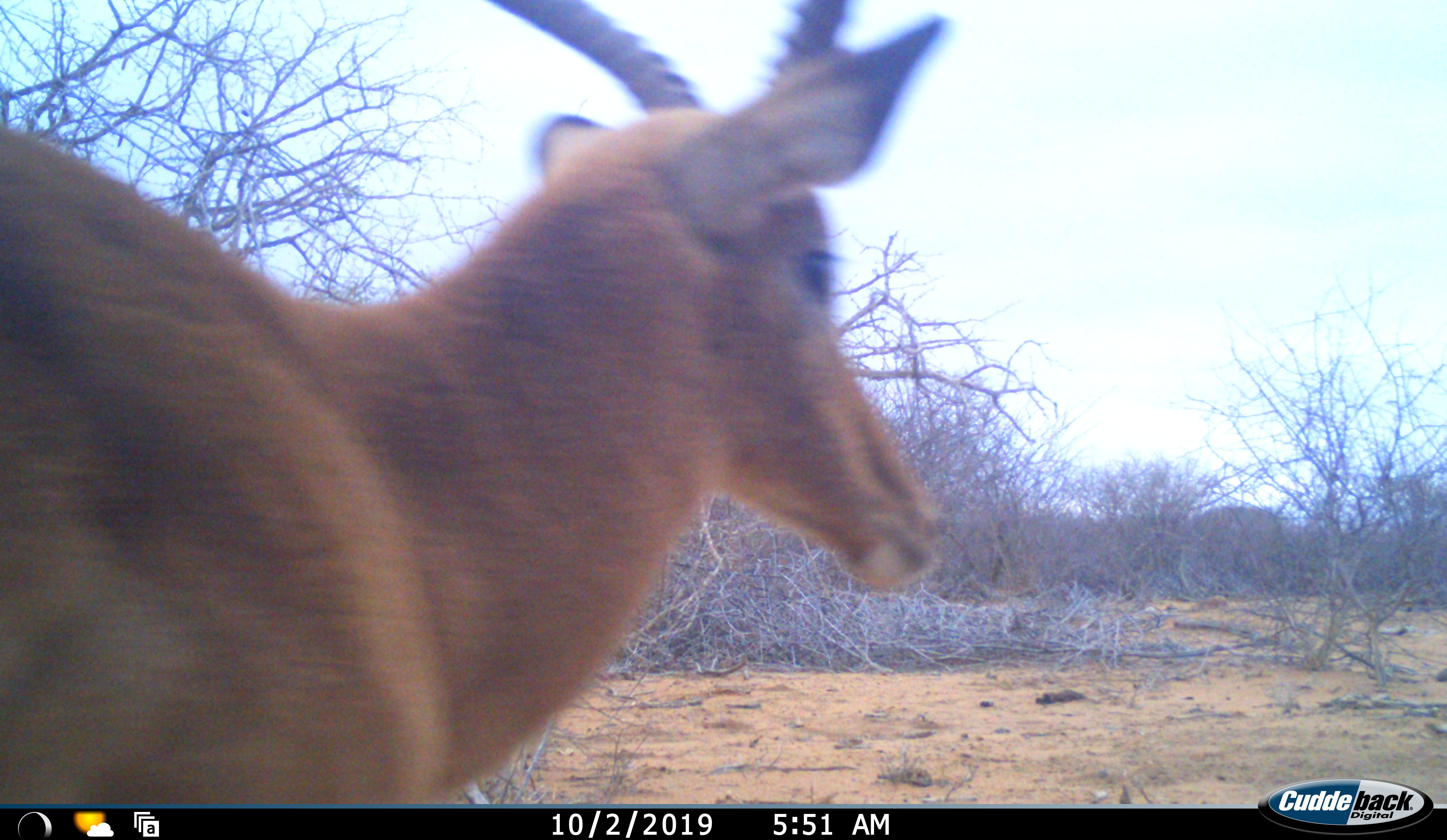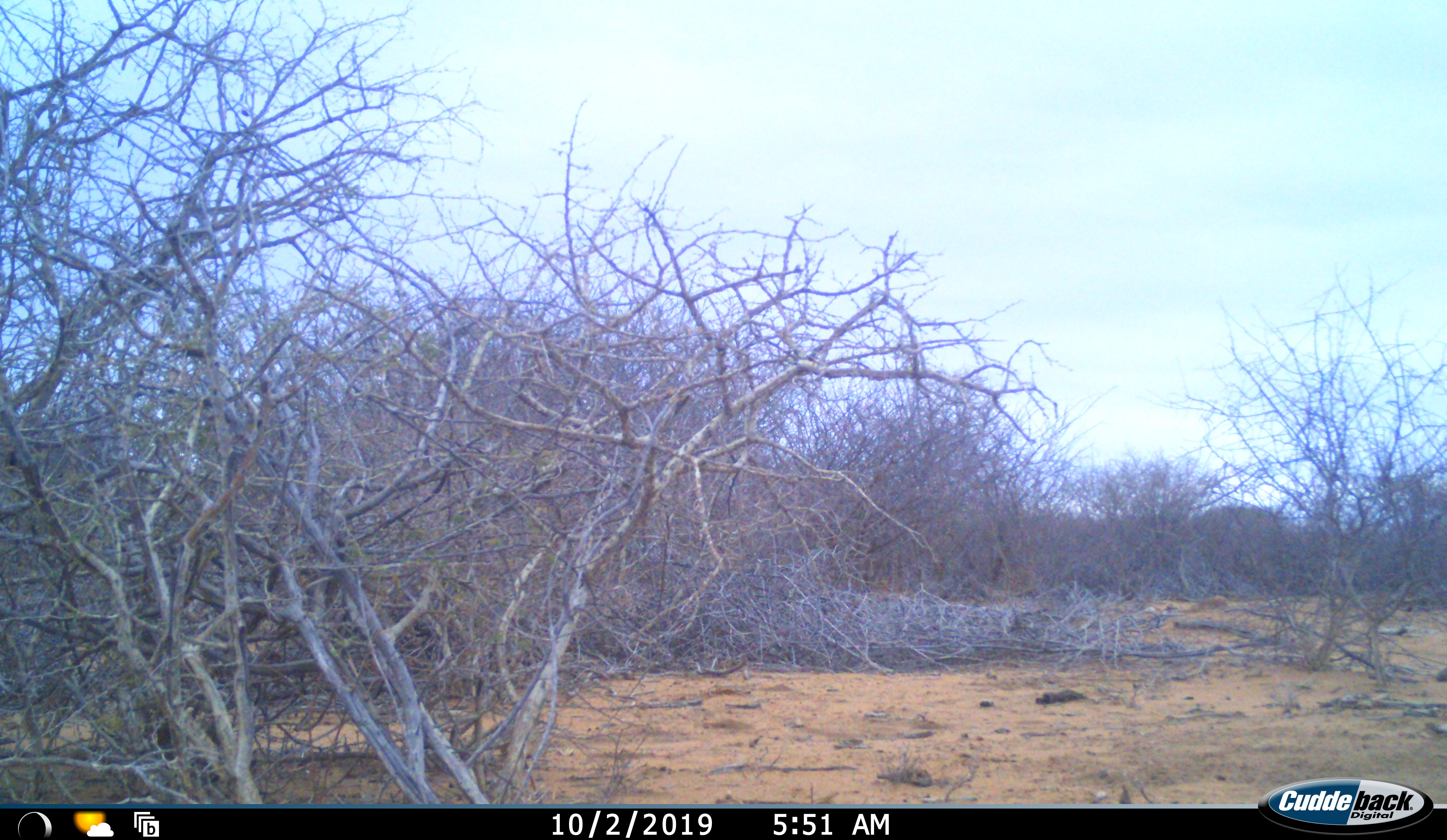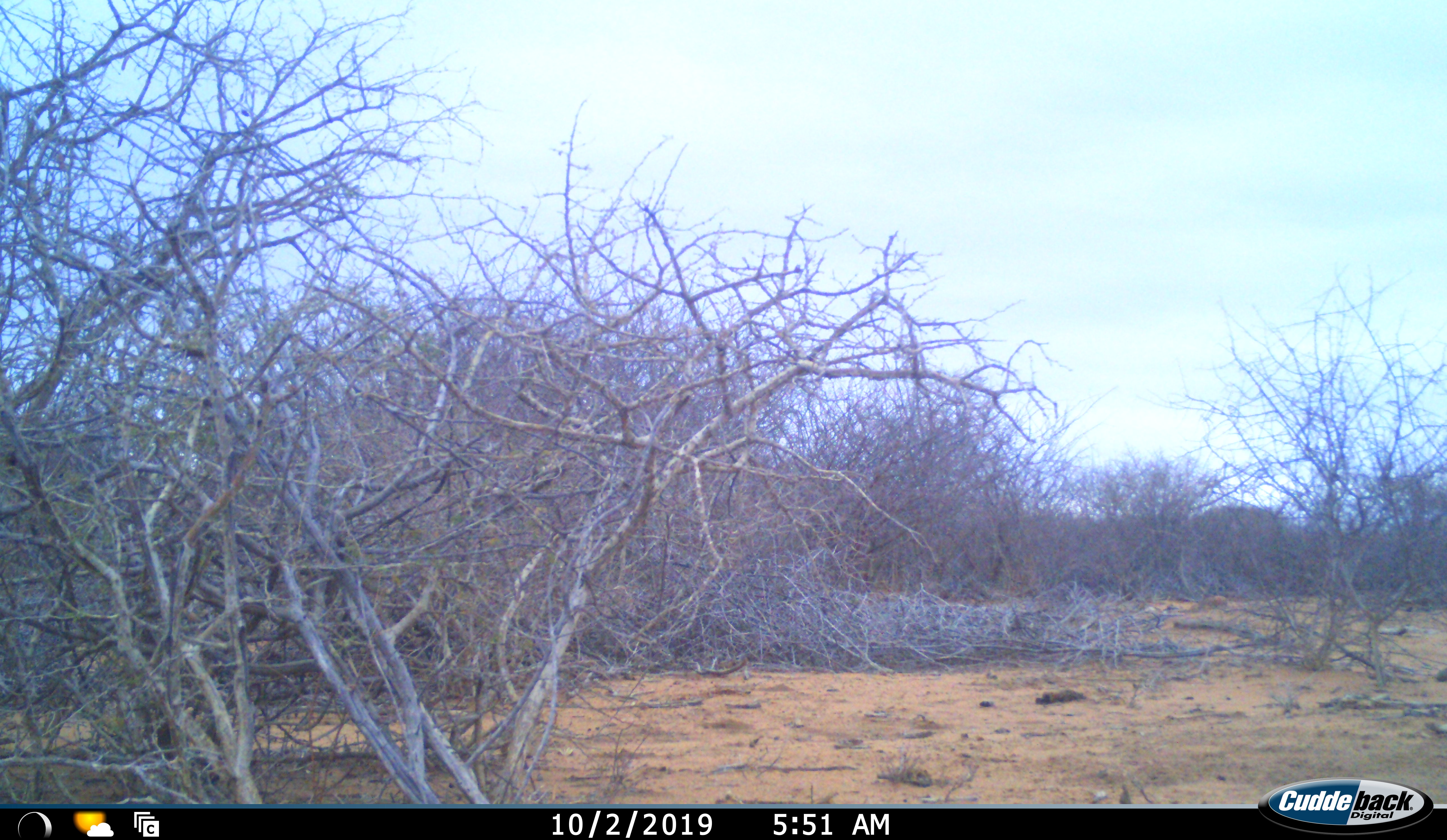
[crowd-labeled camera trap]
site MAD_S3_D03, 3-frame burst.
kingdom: Animalia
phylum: Chordata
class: Mammalia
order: Artiodactyla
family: Bovidae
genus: Aepyceros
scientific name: Aepyceros melampus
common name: impala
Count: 1.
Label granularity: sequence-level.